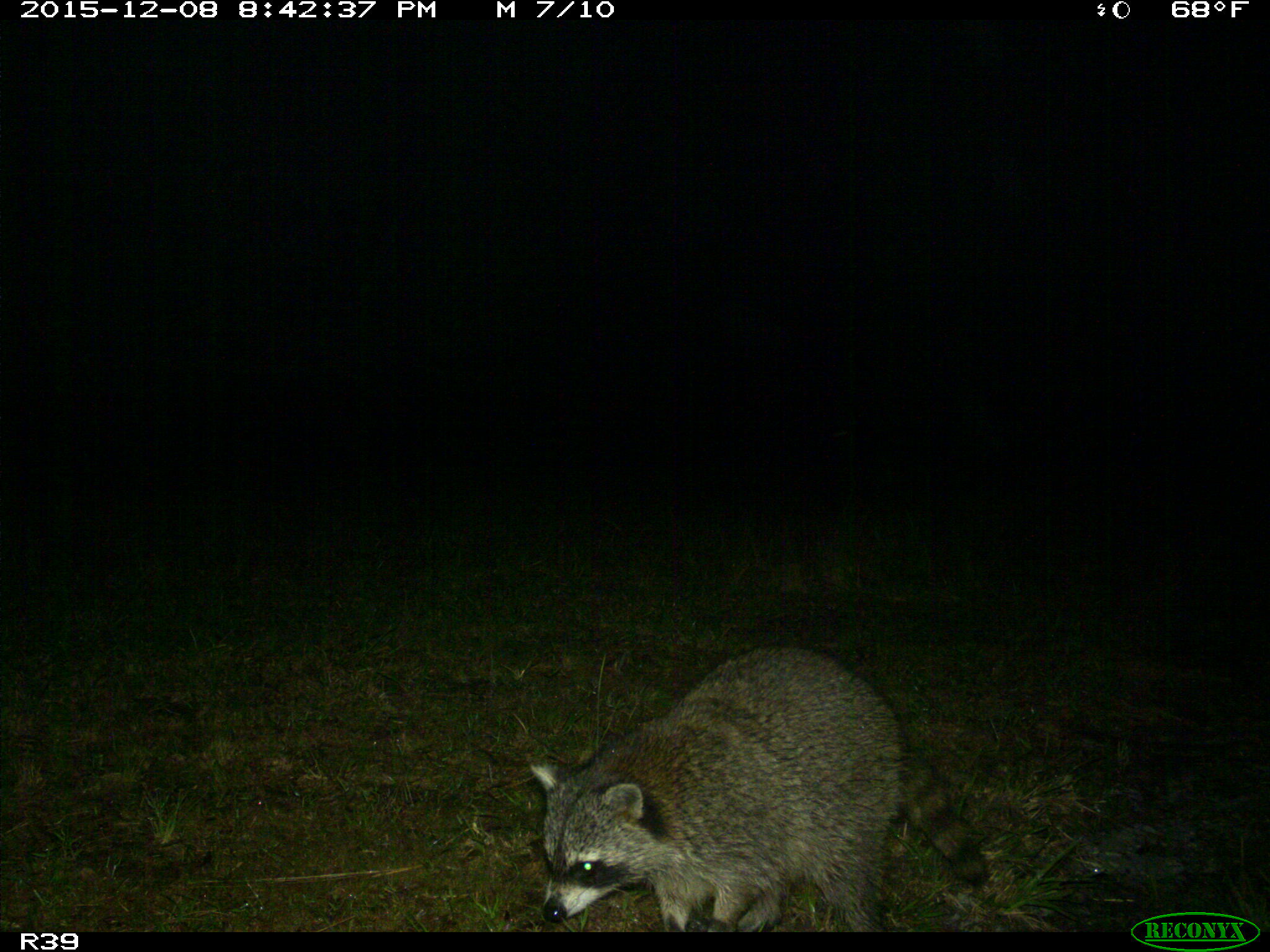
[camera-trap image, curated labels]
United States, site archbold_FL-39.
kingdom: Animalia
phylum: Chordata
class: Mammalia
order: Carnivora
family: Procyonidae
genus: Procyon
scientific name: Procyon lotor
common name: common raccoon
Procyon lotor (common raccoon).